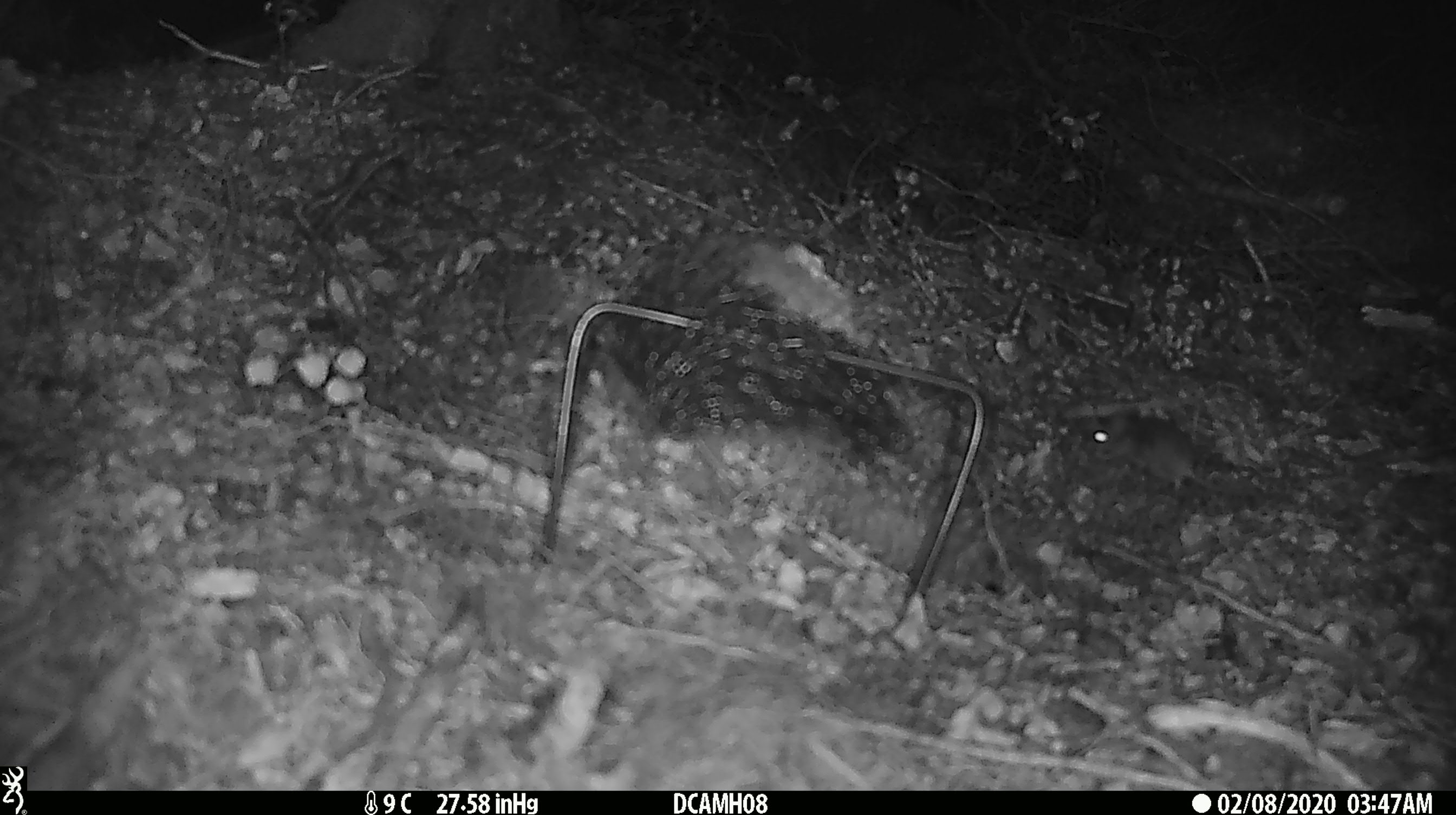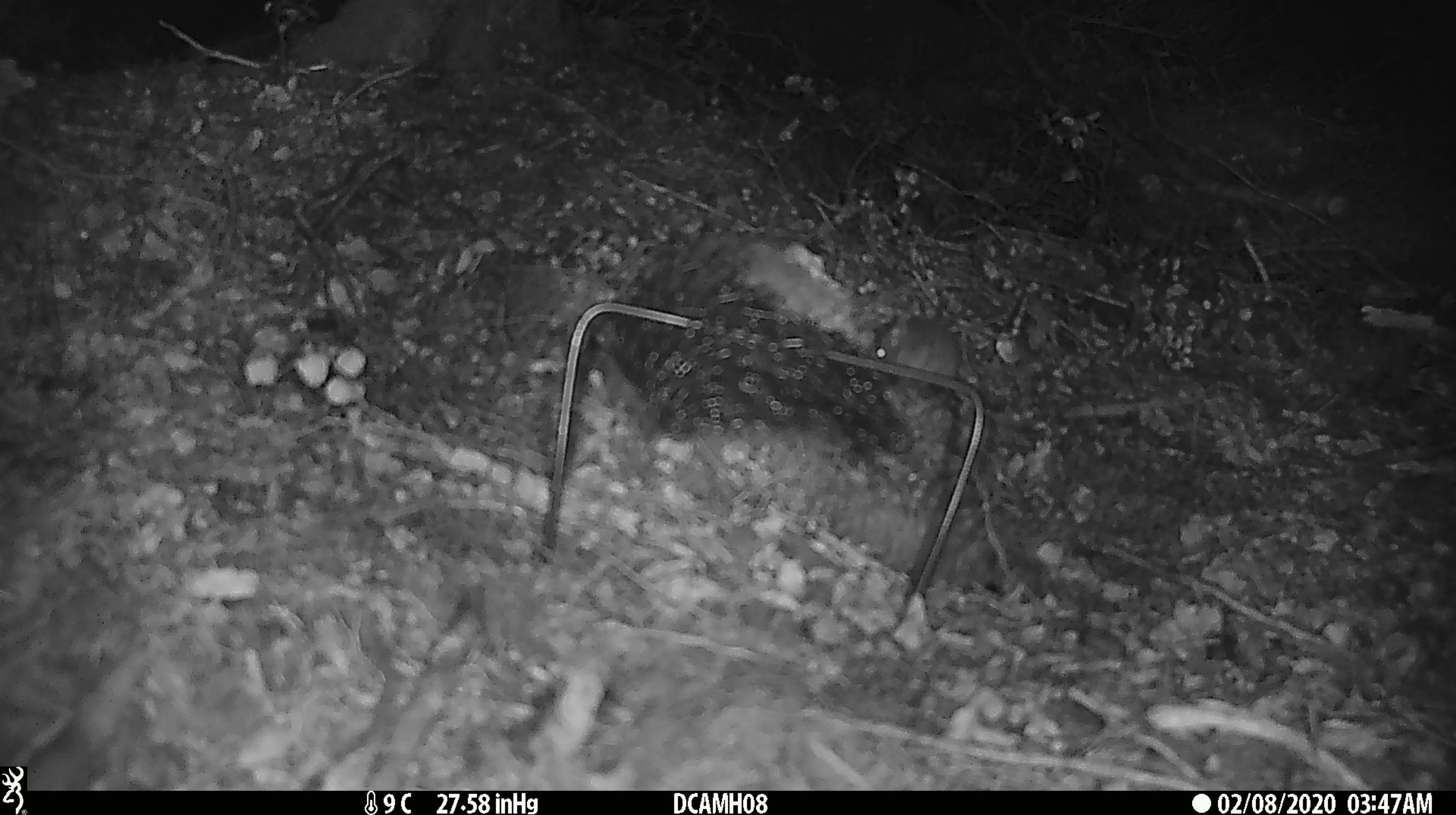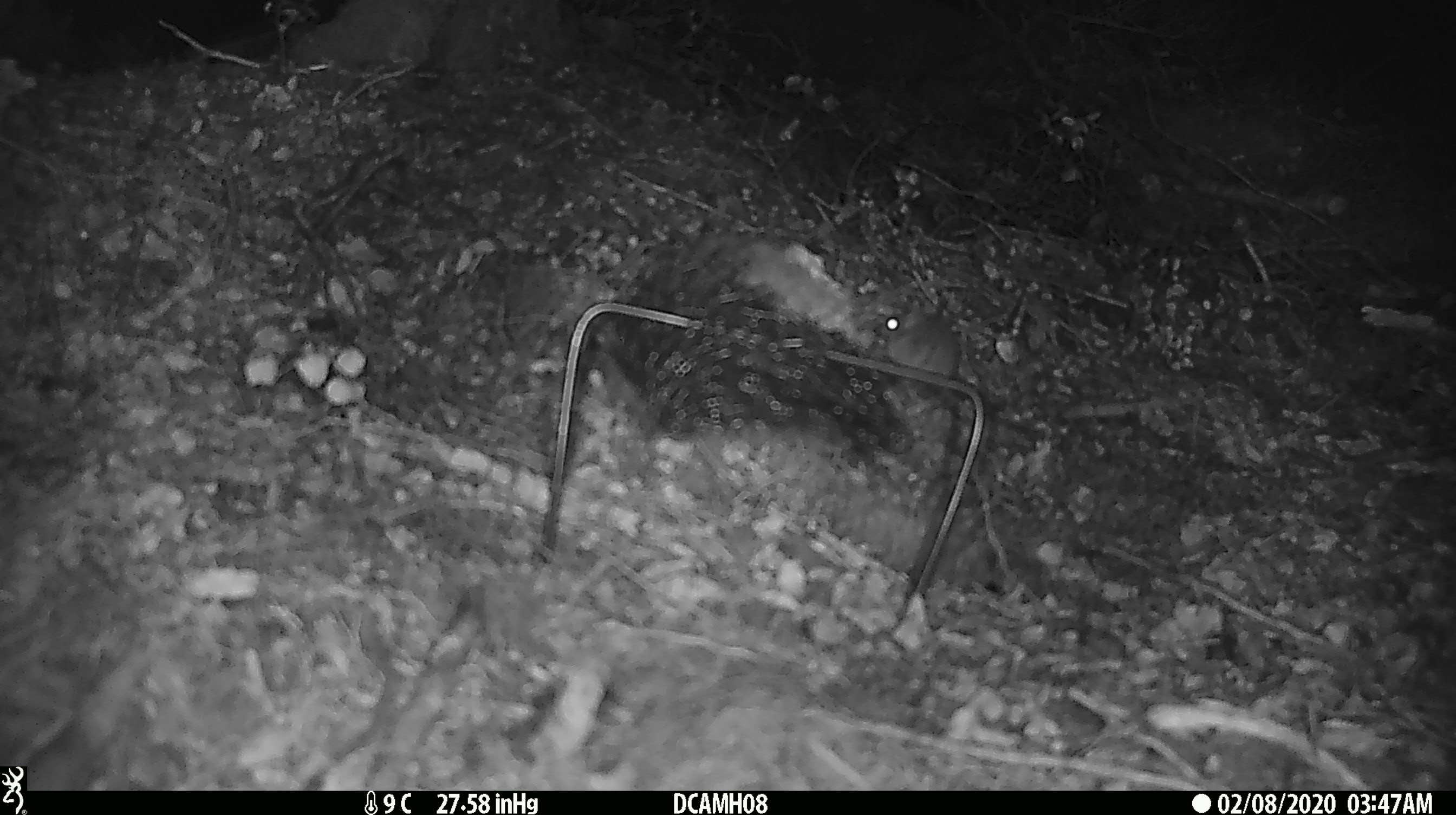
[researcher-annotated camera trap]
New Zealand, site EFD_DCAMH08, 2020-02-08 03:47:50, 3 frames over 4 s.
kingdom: Animalia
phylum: Chordata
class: Mammalia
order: Rodentia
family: Muridae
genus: Mus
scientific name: Mus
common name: mouse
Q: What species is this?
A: Mouse (Mus).